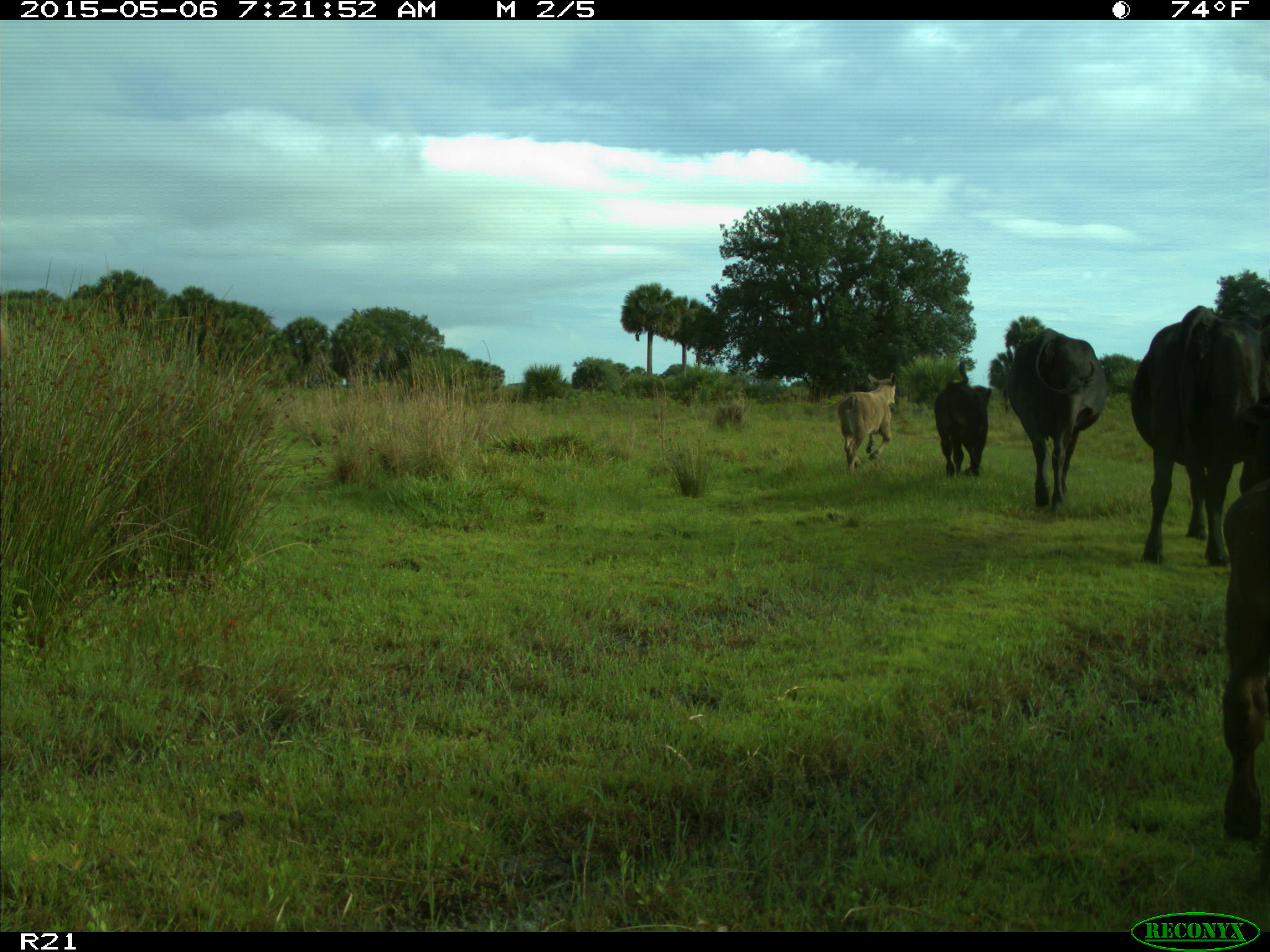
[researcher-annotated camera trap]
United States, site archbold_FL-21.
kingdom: Animalia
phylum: Chordata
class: Mammalia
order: Artiodactyla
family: Bovidae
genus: Bos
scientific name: Bos taurus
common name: domestic cow